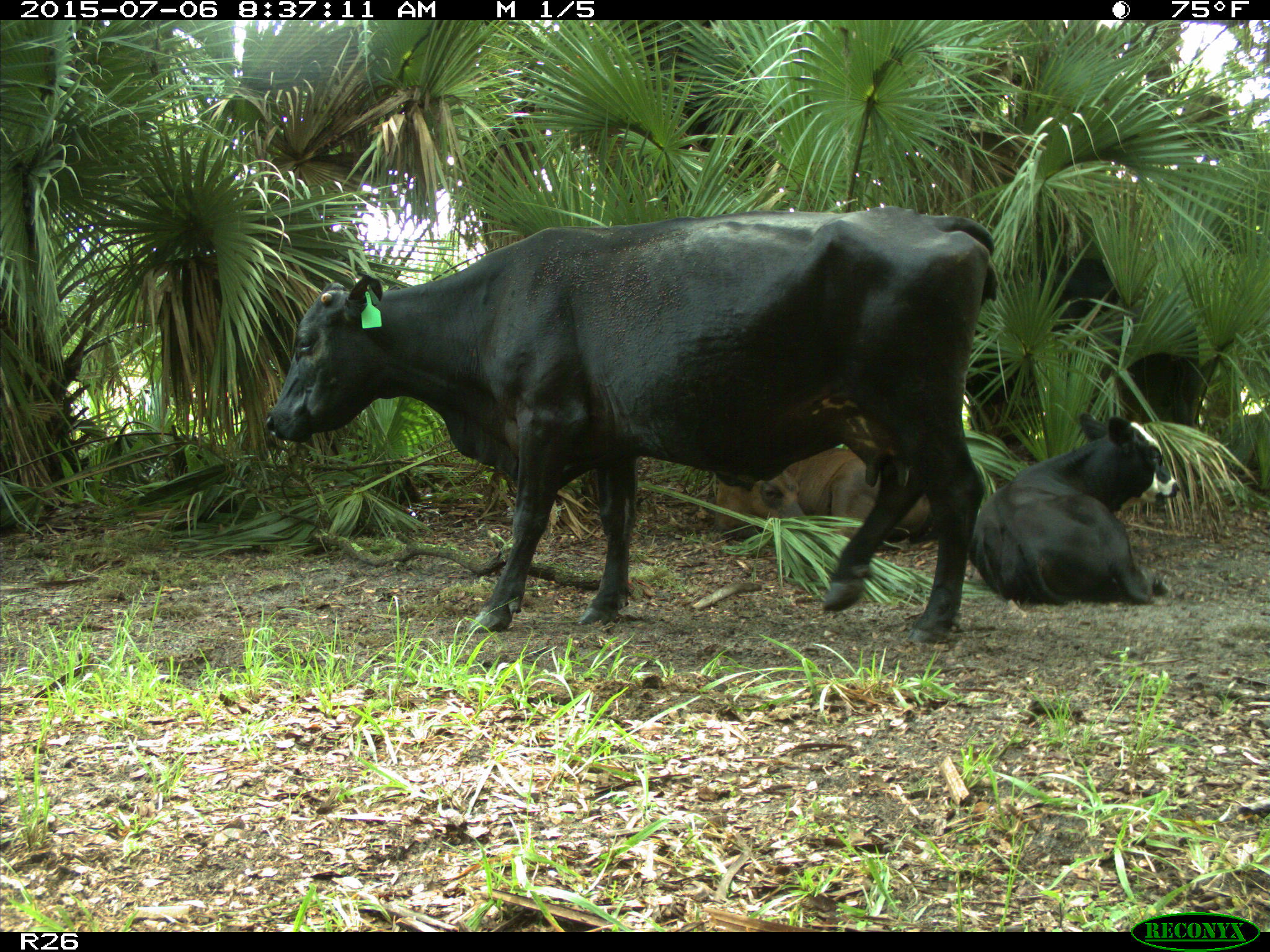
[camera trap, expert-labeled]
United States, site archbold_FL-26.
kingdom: Animalia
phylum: Chordata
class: Mammalia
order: Artiodactyla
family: Bovidae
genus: Bos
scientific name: Bos taurus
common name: domestic cow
Bos taurus (domestic cow).